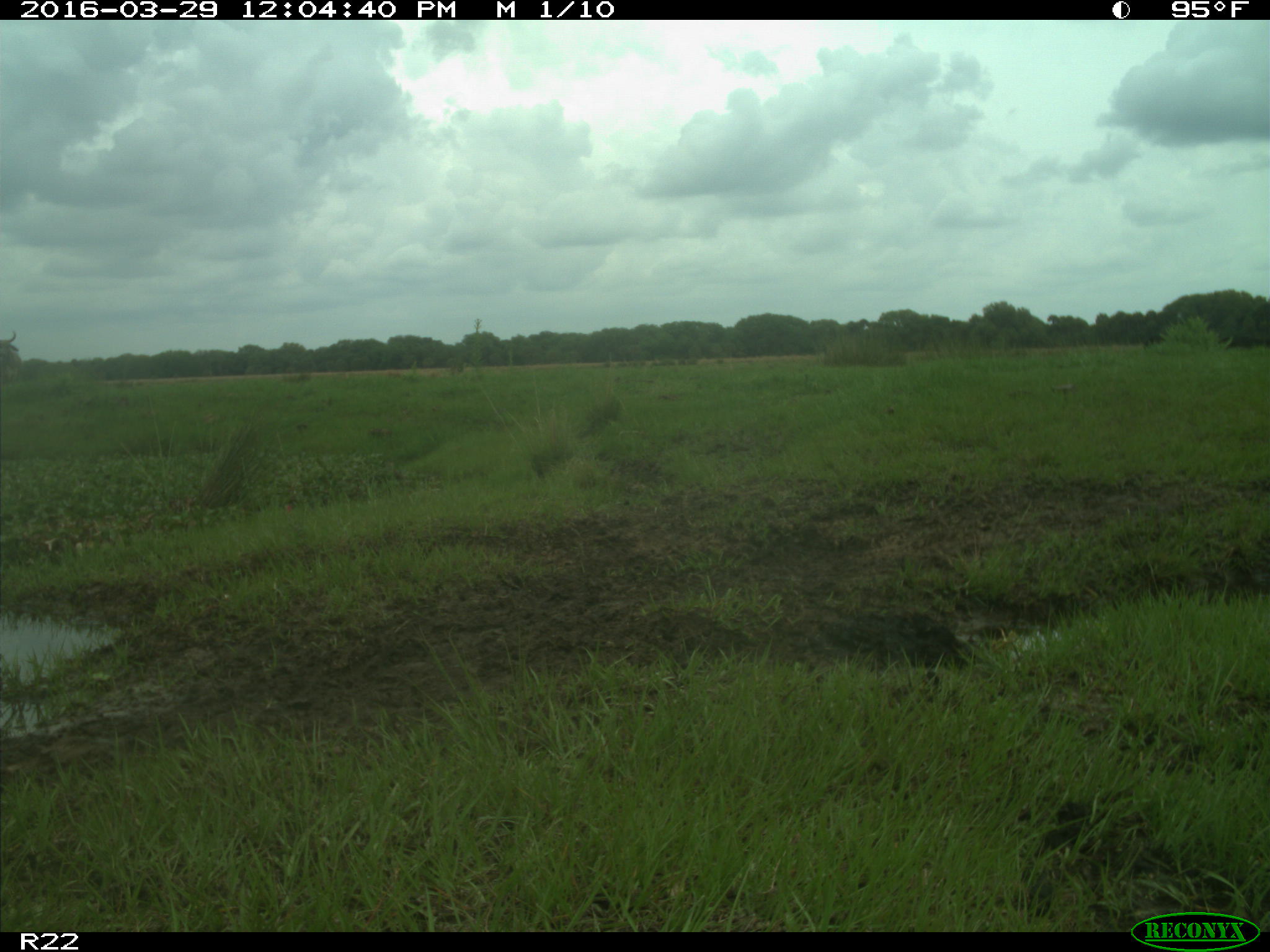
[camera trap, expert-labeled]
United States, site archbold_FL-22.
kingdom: Animalia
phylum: Chordata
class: Mammalia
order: Artiodactyla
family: Bovidae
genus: Bos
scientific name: Bos taurus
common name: domestic cow